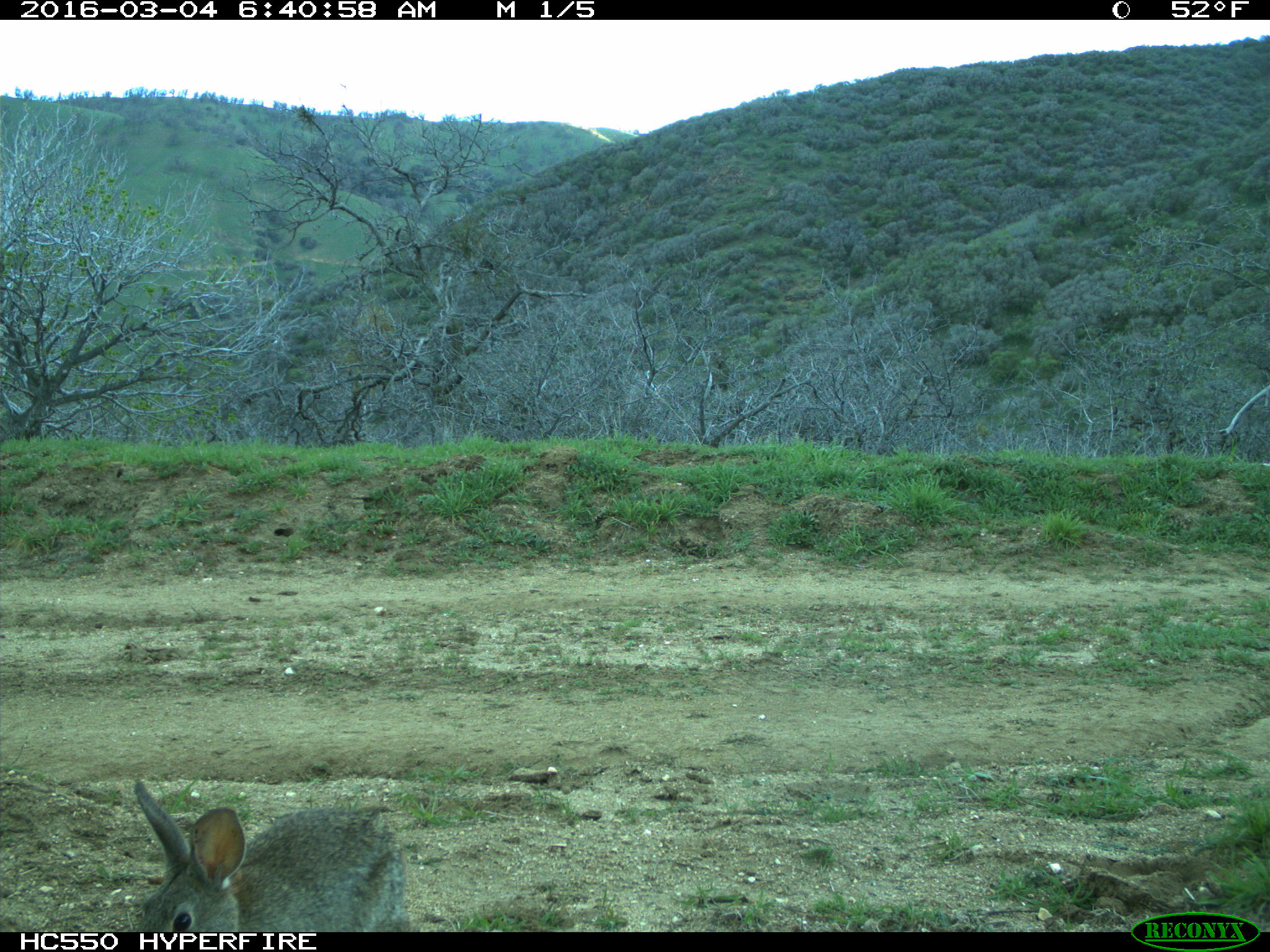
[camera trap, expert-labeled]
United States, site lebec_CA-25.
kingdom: Animalia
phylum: Chordata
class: Mammalia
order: Lagomorpha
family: Leporidae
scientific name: Leporidae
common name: rabbits and hares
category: unidentified rabbit